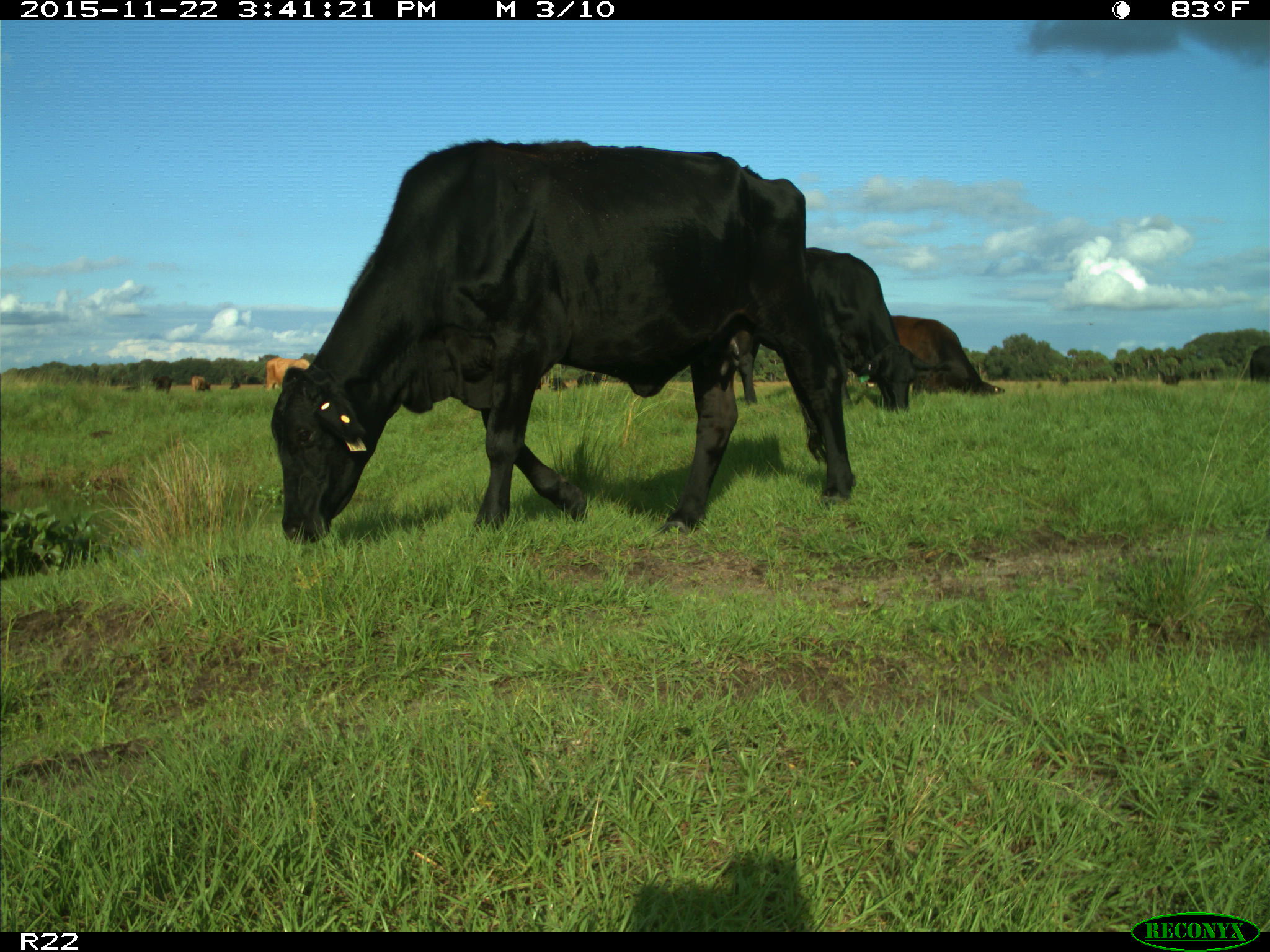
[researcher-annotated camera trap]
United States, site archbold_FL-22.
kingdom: Animalia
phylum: Chordata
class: Mammalia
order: Artiodactyla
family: Bovidae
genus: Bos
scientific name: Bos taurus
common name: domestic cow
Bos taurus (domestic cow).